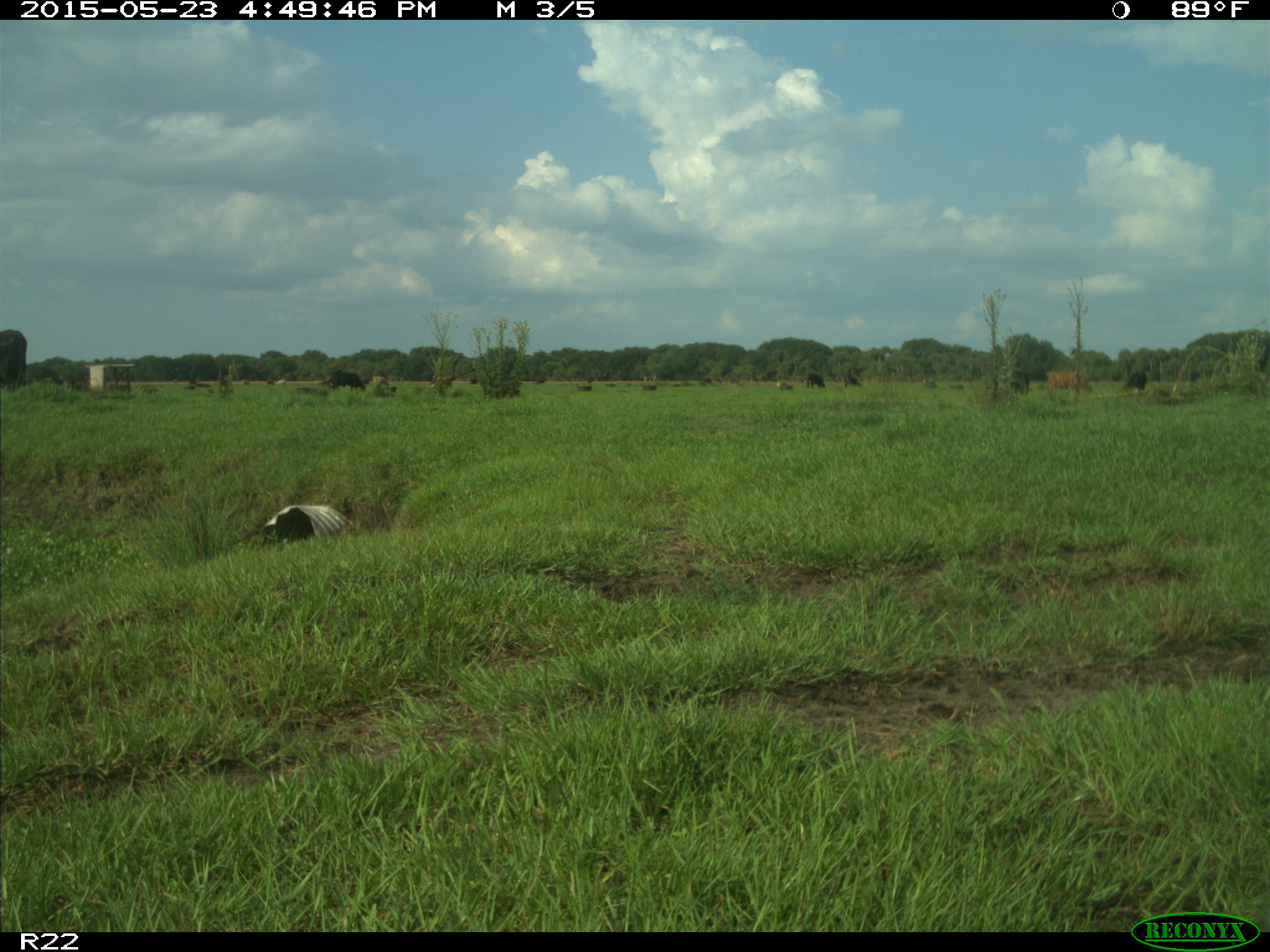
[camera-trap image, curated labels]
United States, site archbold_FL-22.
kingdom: Animalia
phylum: Chordata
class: Mammalia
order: Artiodactyla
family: Bovidae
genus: Bos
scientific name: Bos taurus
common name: domestic cow